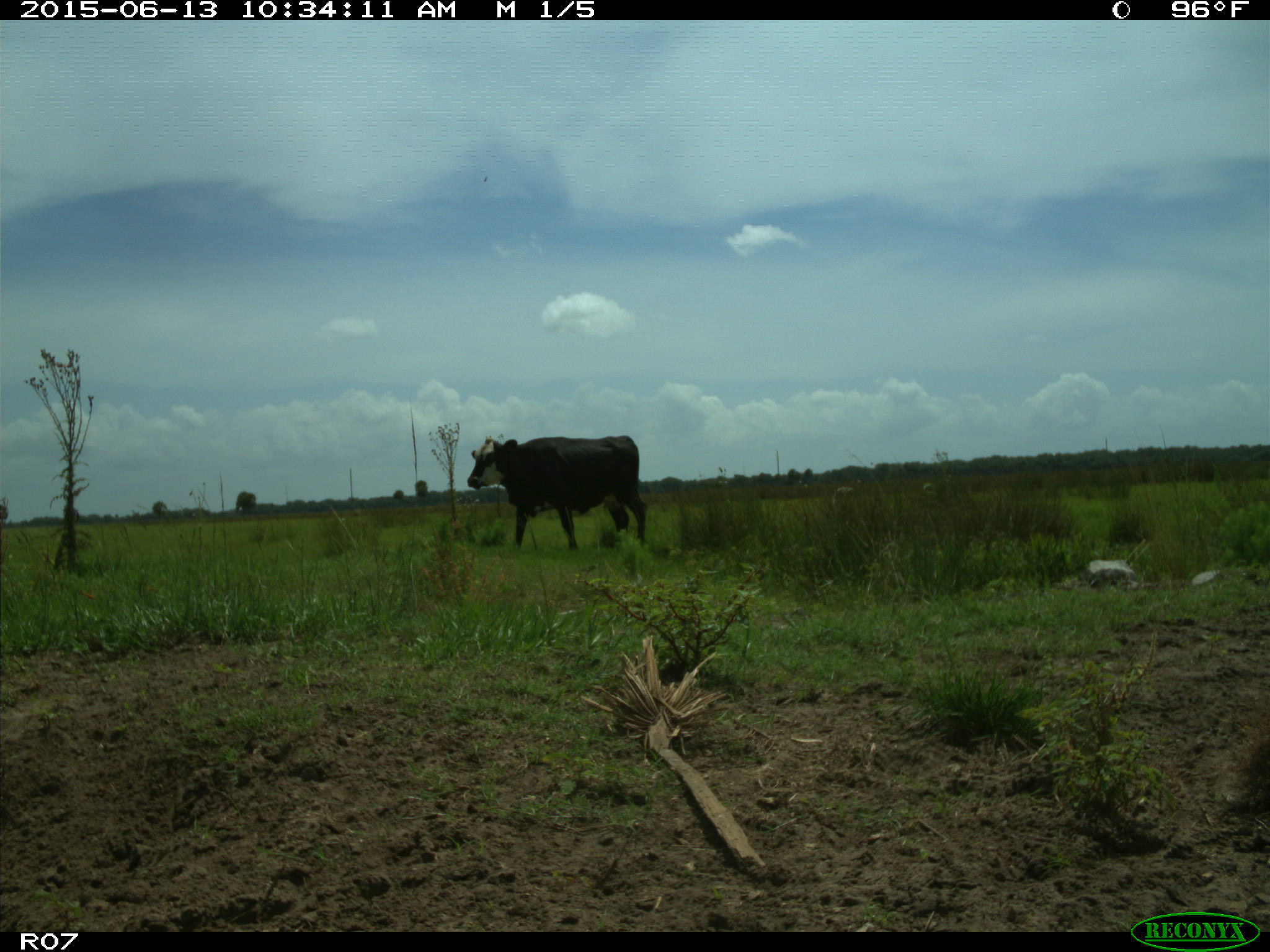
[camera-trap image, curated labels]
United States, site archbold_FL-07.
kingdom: Animalia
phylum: Chordata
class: Mammalia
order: Artiodactyla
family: Bovidae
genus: Bos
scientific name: Bos taurus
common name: domestic cow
Bos taurus (domestic cow).